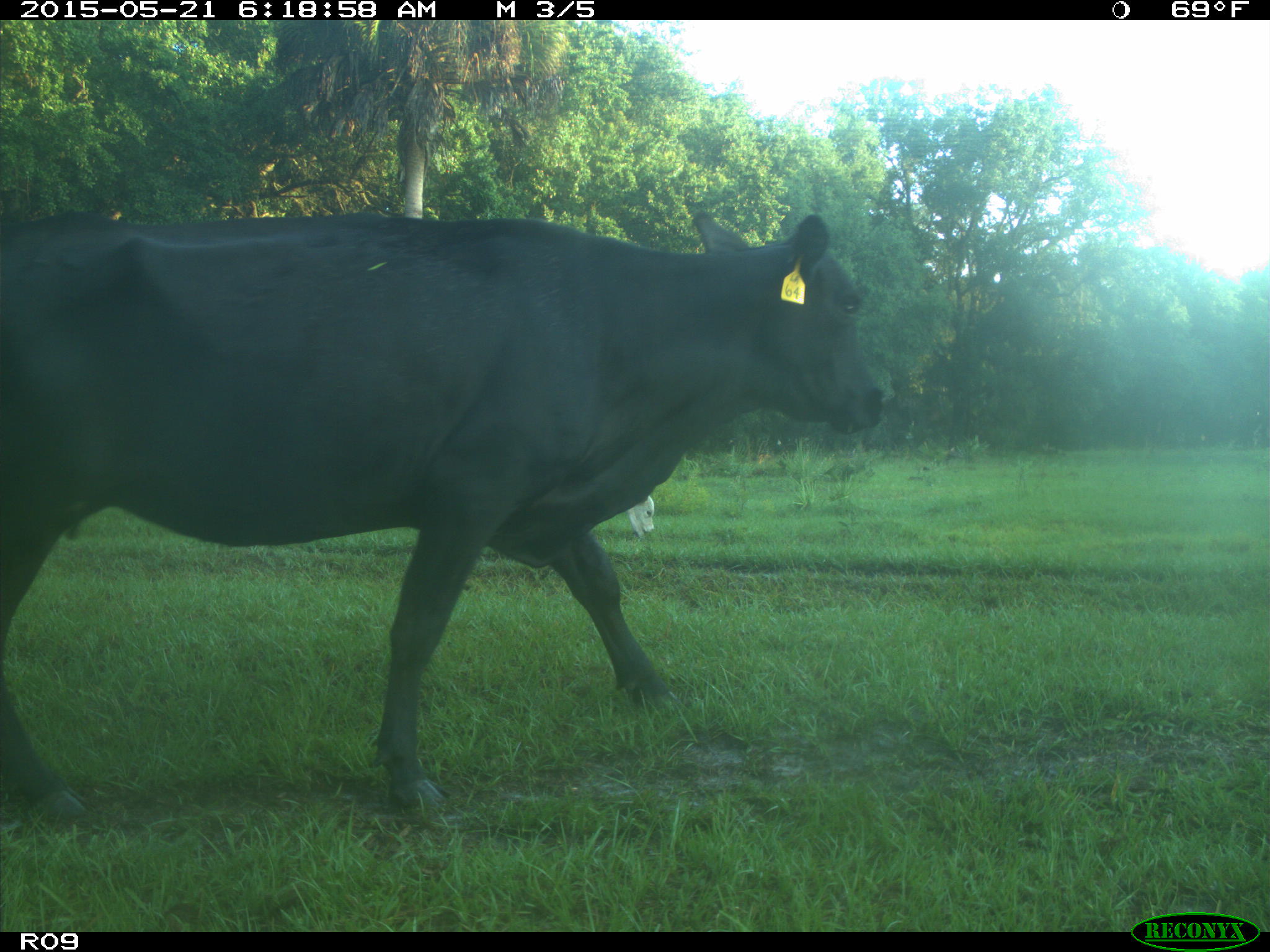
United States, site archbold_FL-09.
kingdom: Animalia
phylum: Chordata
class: Mammalia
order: Artiodactyla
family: Bovidae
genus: Bos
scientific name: Bos taurus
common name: domestic cow